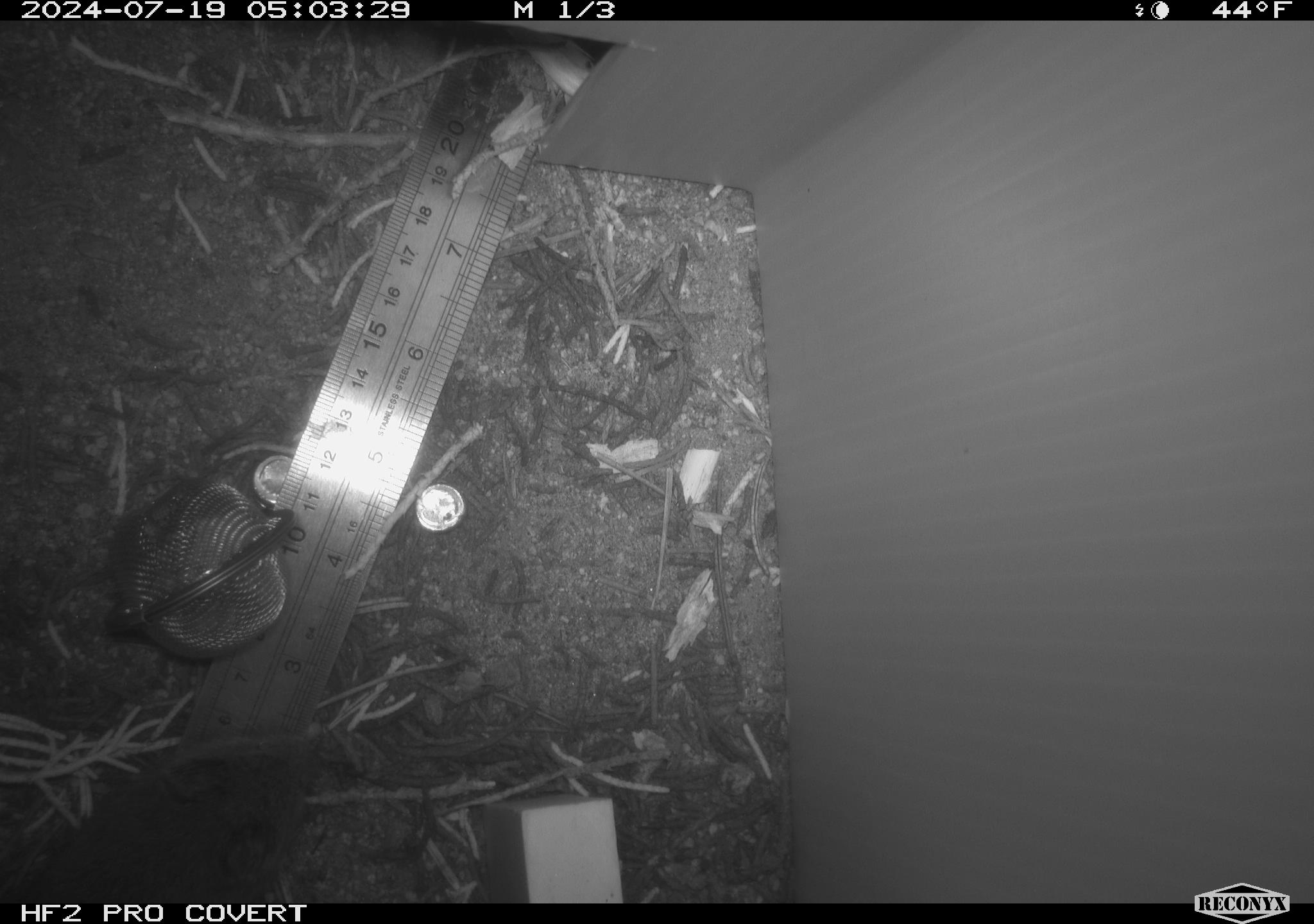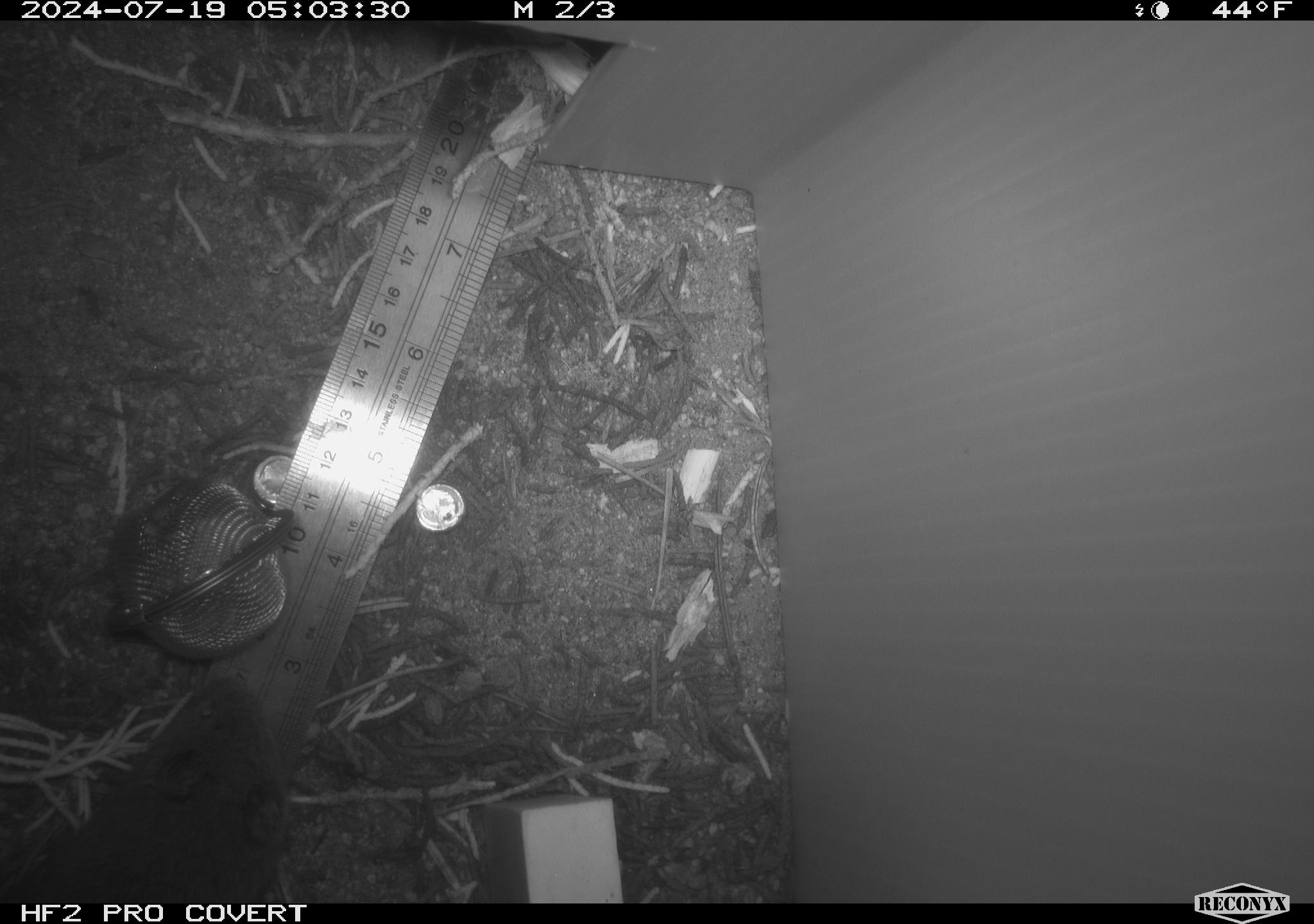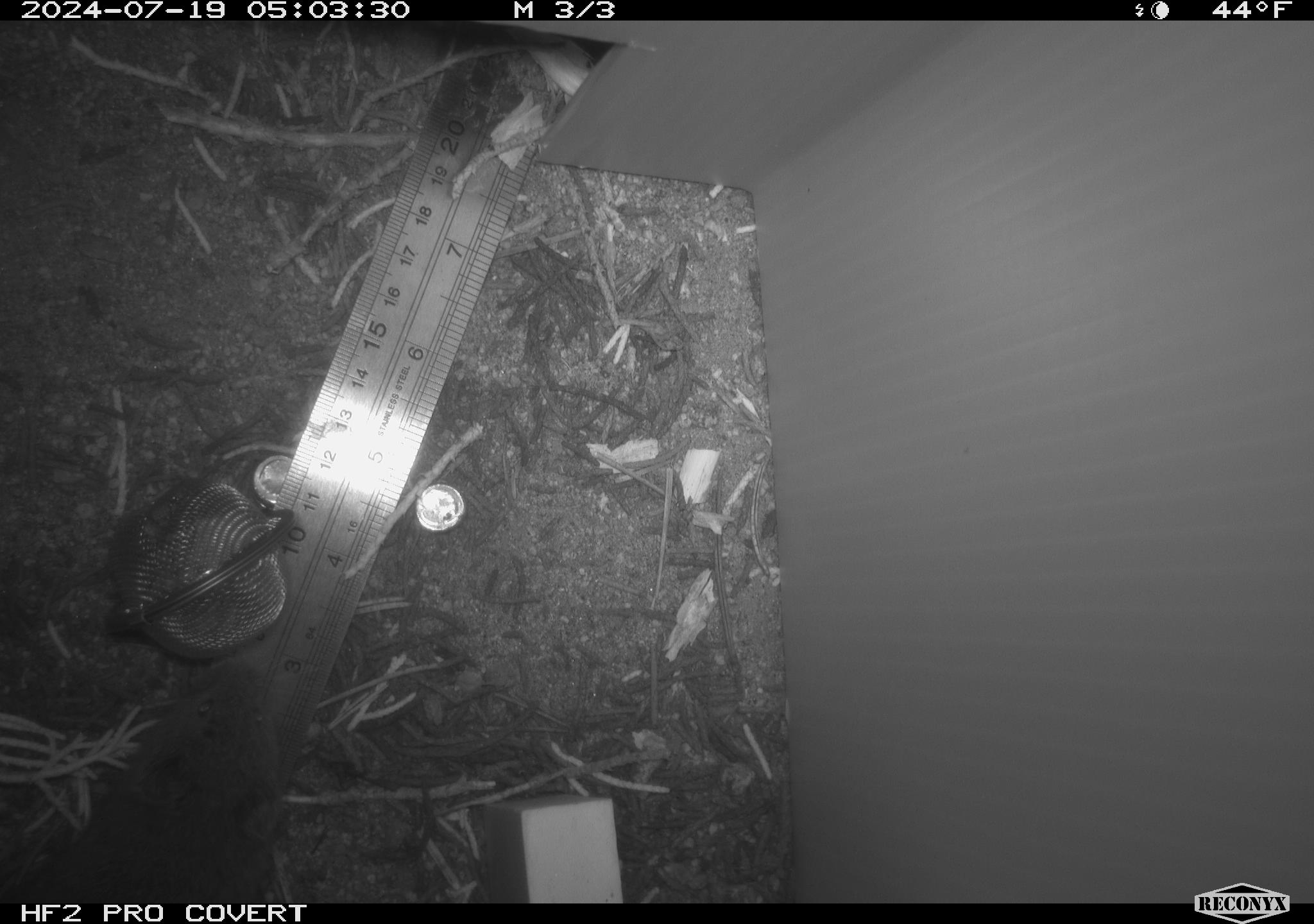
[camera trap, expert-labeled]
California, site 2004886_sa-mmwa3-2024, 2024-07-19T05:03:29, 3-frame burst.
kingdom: Animalia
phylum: Chordata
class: Mammalia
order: Rodentia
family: Cricetidae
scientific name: Arvicolinae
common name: voles, lemmings, and muskrats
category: arvicolinae subfamily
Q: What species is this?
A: Arvicolinae subfamily (voles, lemmings, and muskrats) (Arvicolinae).